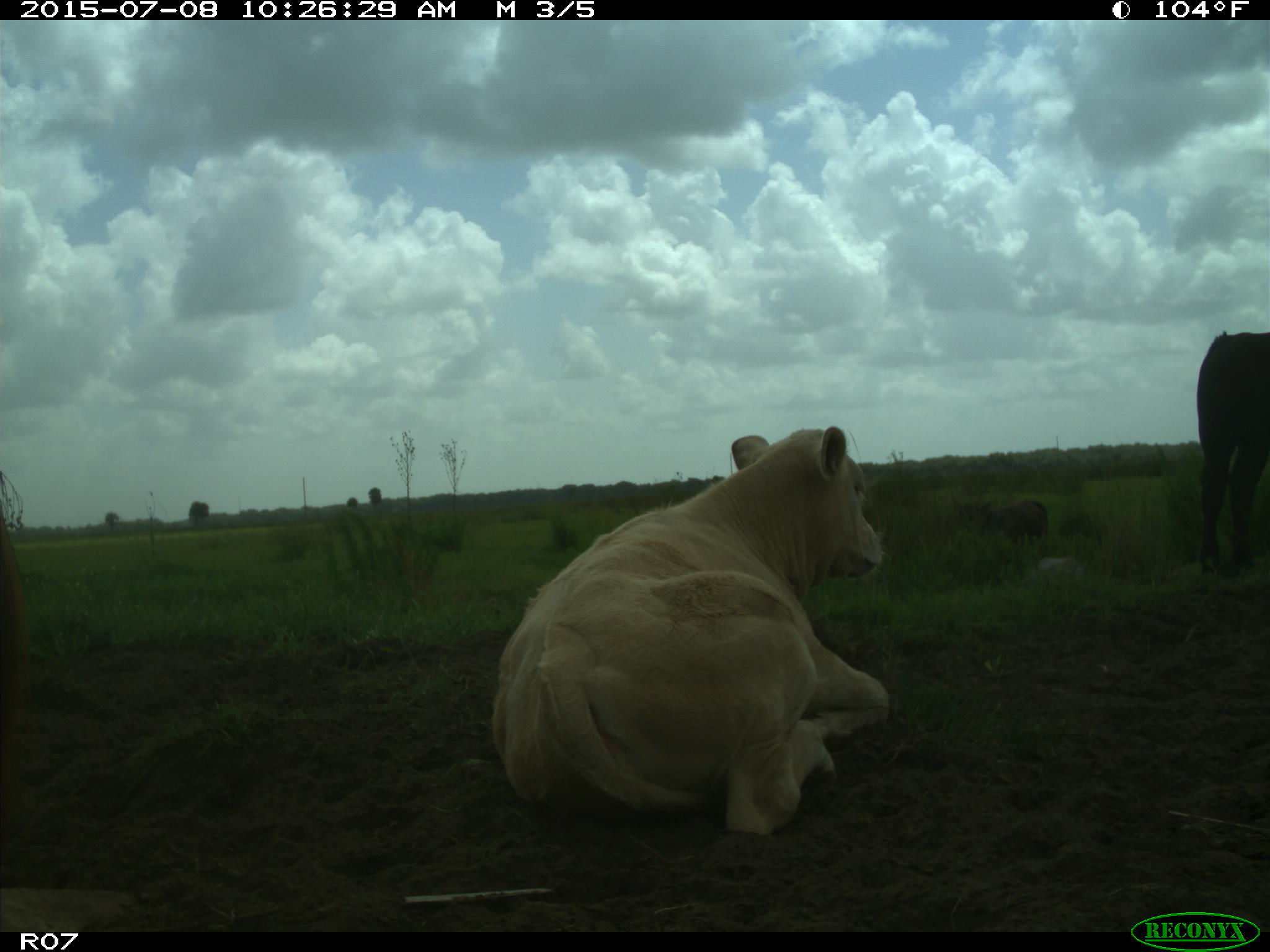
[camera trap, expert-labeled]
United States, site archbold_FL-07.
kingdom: Animalia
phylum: Chordata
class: Mammalia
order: Artiodactyla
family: Bovidae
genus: Bos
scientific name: Bos taurus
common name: domestic cow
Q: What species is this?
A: Bos taurus (domestic cow).